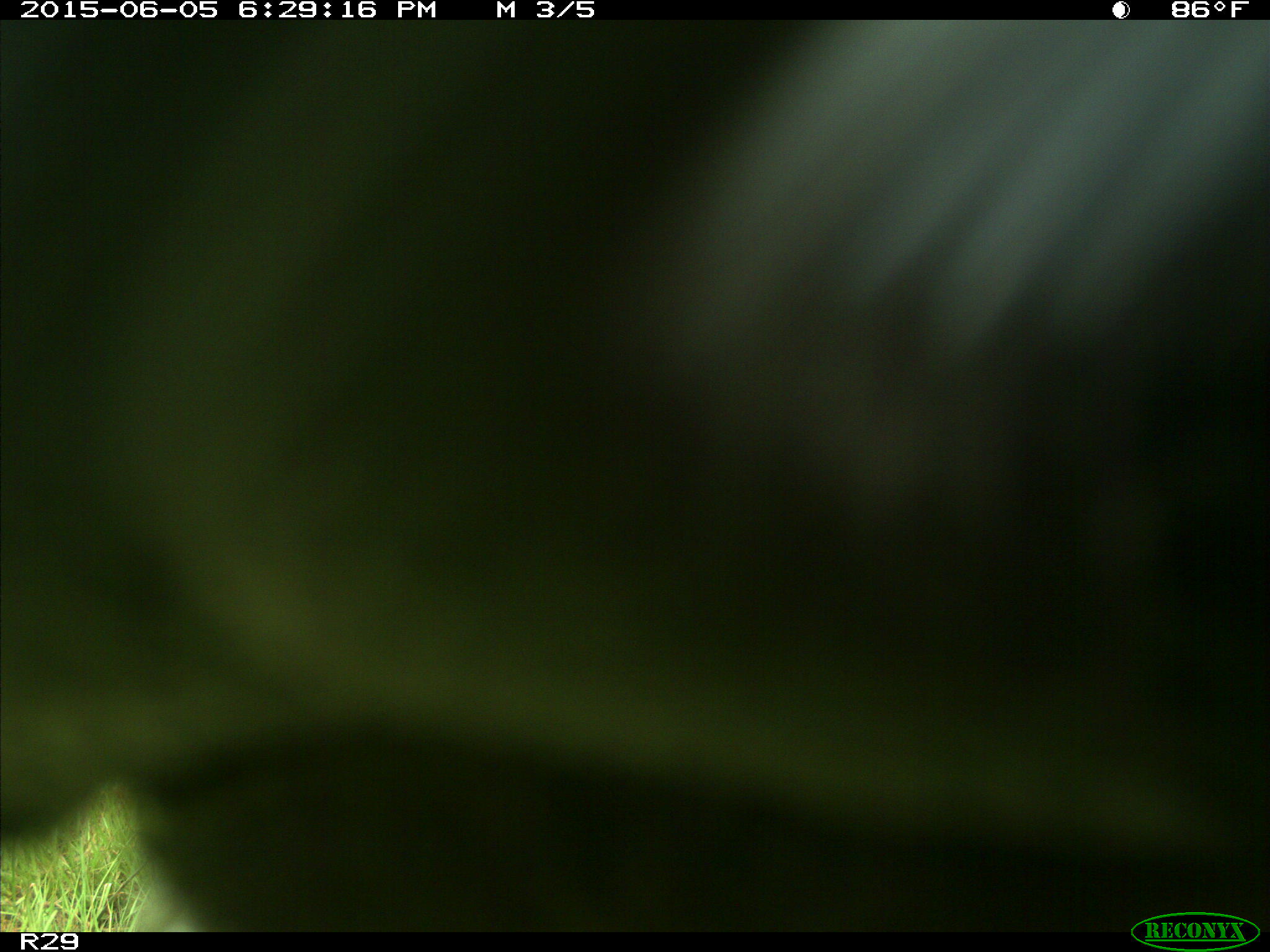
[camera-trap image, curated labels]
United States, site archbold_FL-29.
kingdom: Animalia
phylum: Chordata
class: Mammalia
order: Artiodactyla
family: Bovidae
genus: Bos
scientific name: Bos taurus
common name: domestic cow